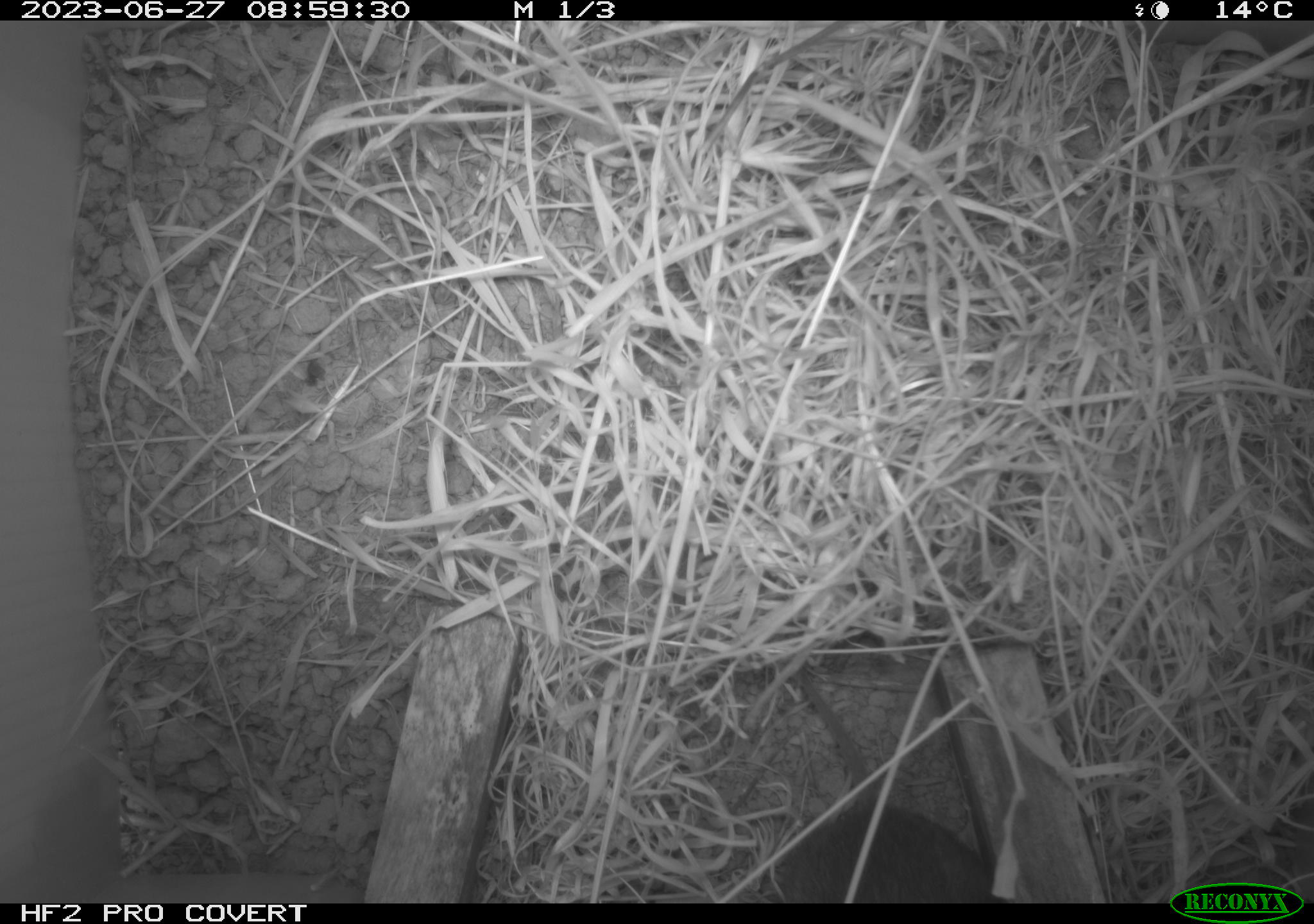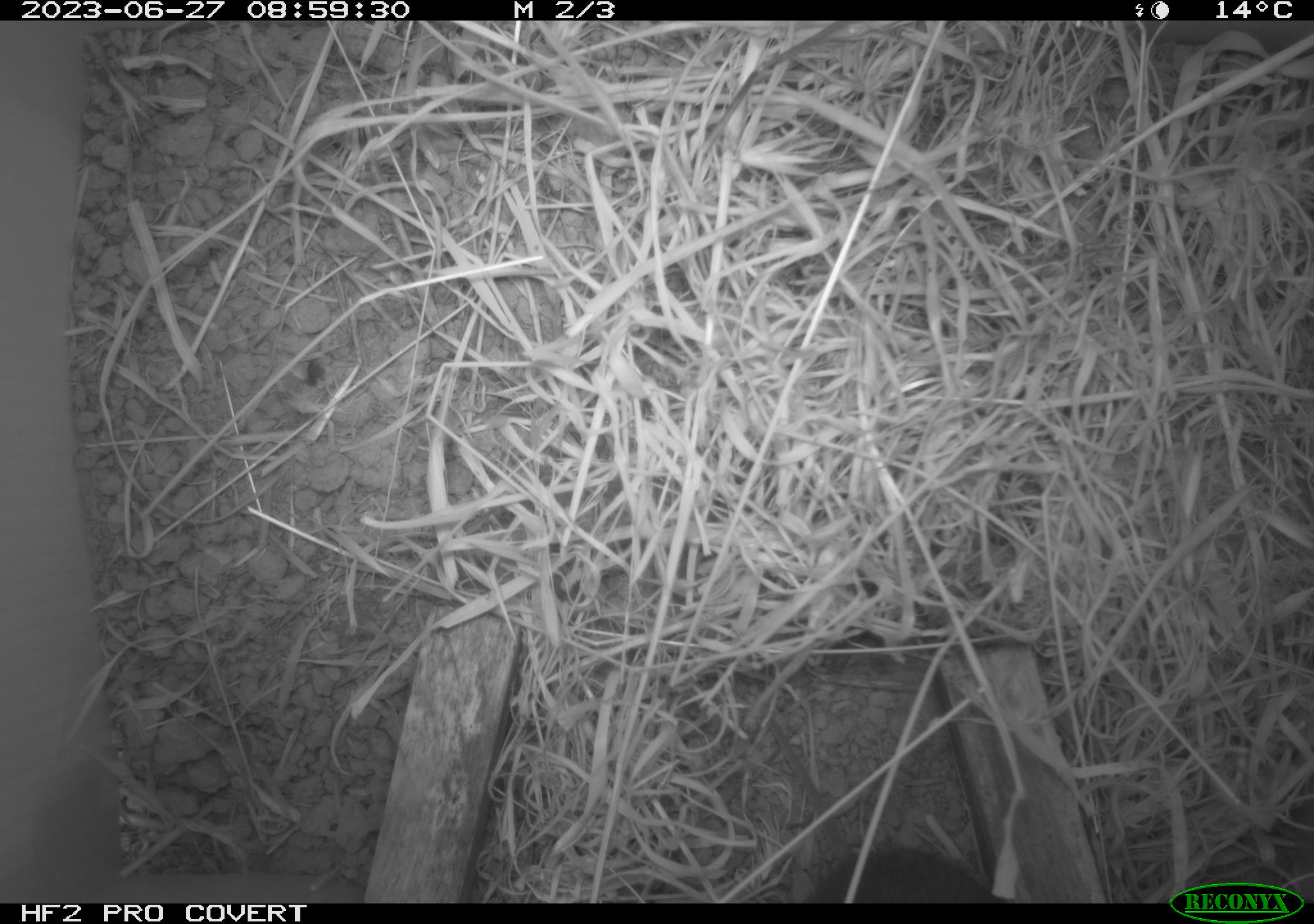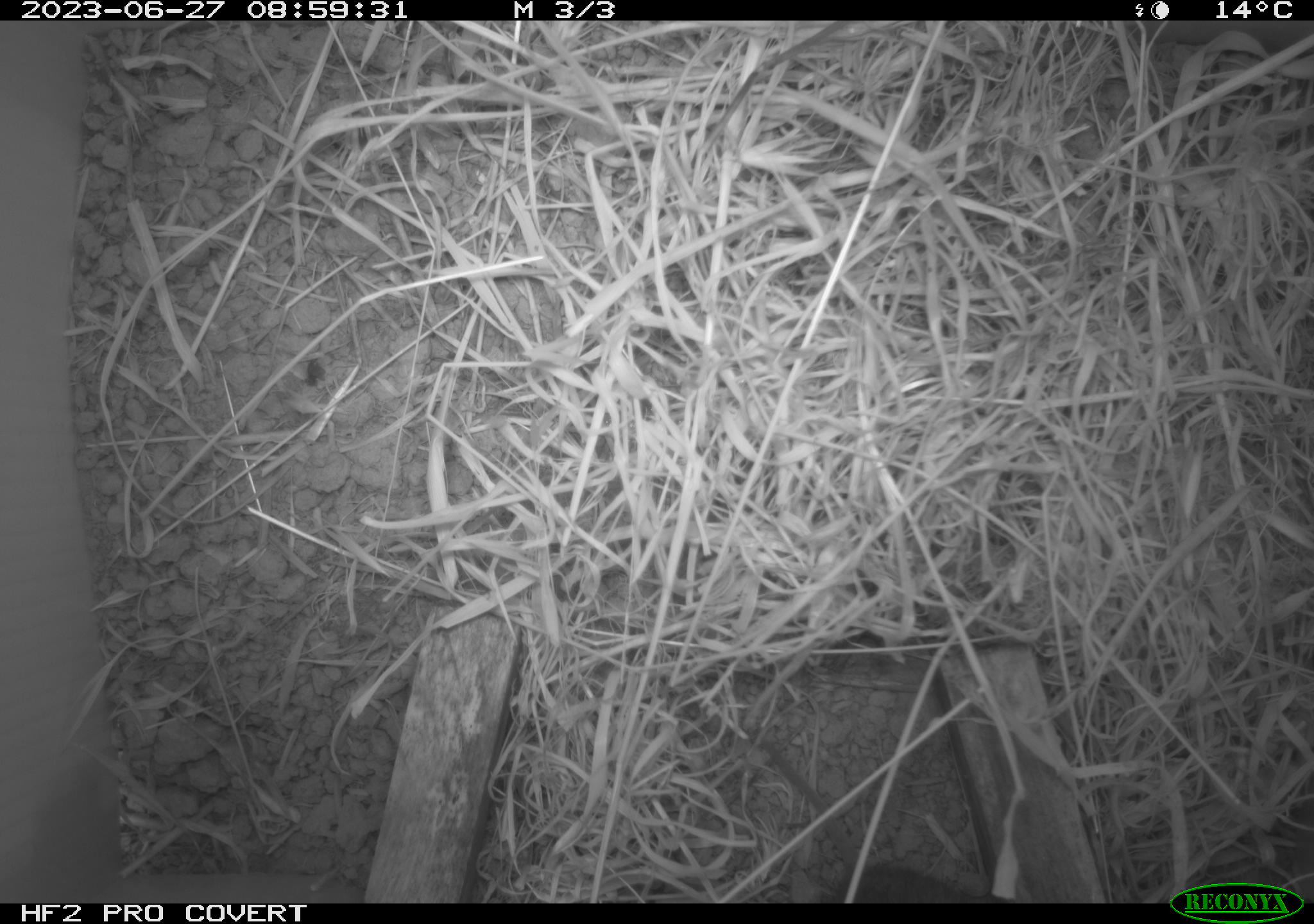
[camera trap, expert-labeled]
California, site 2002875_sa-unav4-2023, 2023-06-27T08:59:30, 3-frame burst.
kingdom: Animalia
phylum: Chordata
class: Mammalia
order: Rodentia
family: Cricetidae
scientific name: Arvicolinae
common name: voles, lemmings, and muskrats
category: arvicolinae subfamily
Arvicolinae subfamily (voles, lemmings, and muskrats) (Arvicolinae).